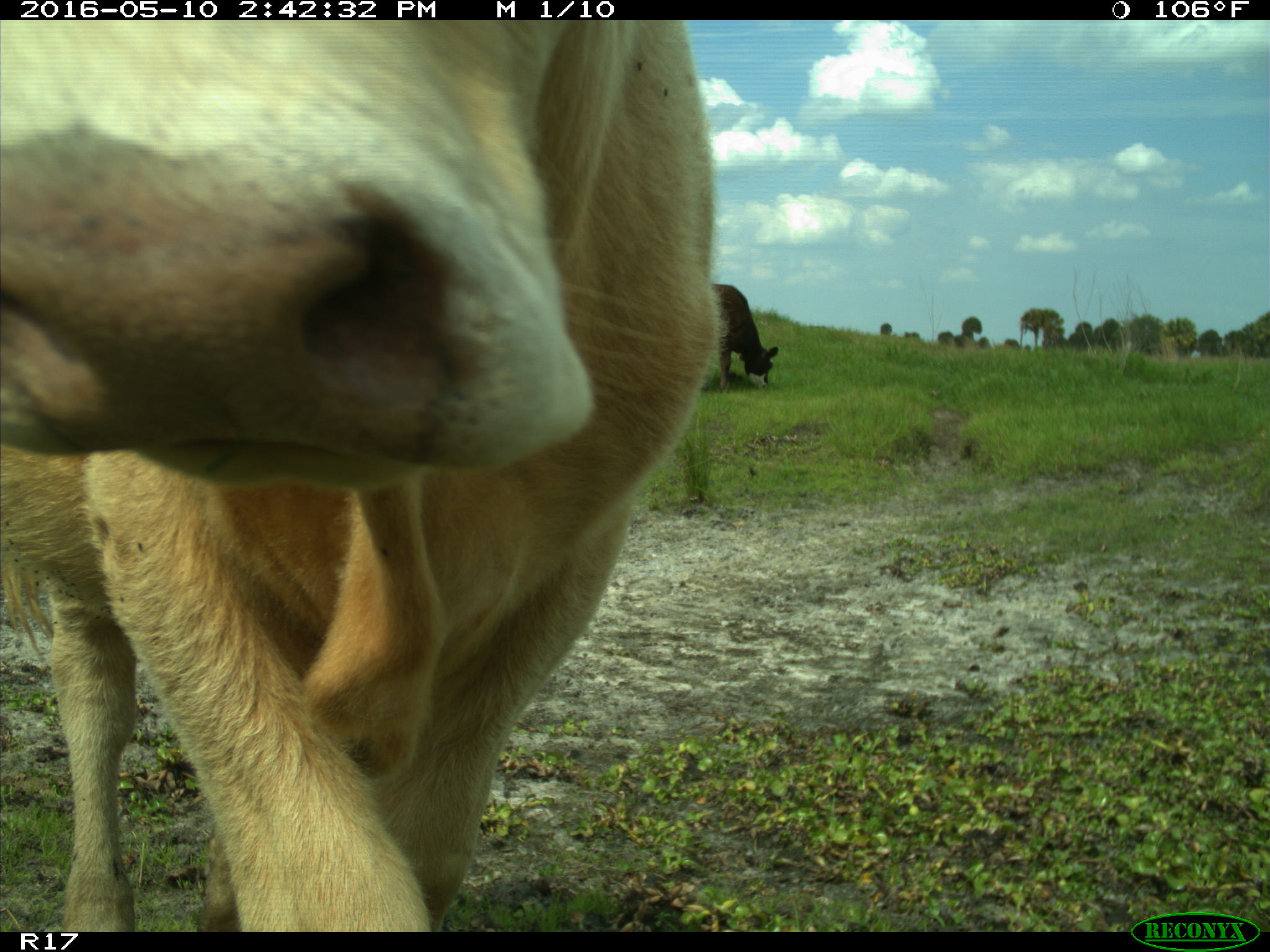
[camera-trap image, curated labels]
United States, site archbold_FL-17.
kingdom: Animalia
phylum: Chordata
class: Mammalia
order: Artiodactyla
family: Bovidae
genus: Bos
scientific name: Bos taurus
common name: domestic cow